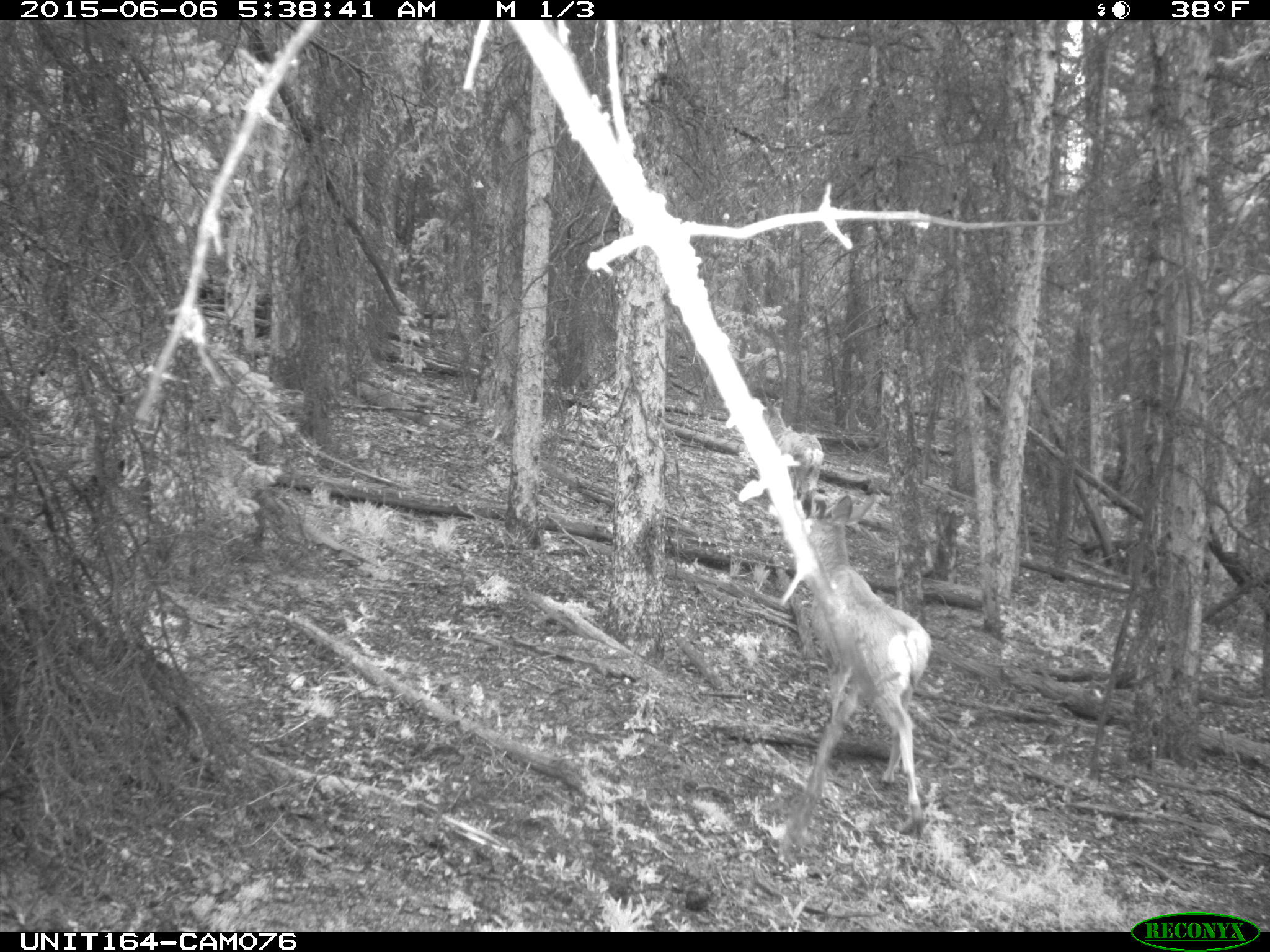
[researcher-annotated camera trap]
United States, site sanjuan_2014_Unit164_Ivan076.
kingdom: Animalia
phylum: Chordata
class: Mammalia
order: Artiodactyla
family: Cervidae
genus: Odocoileus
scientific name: Odocoileus hemionus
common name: mule deer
Odocoileus hemionus (mule deer).